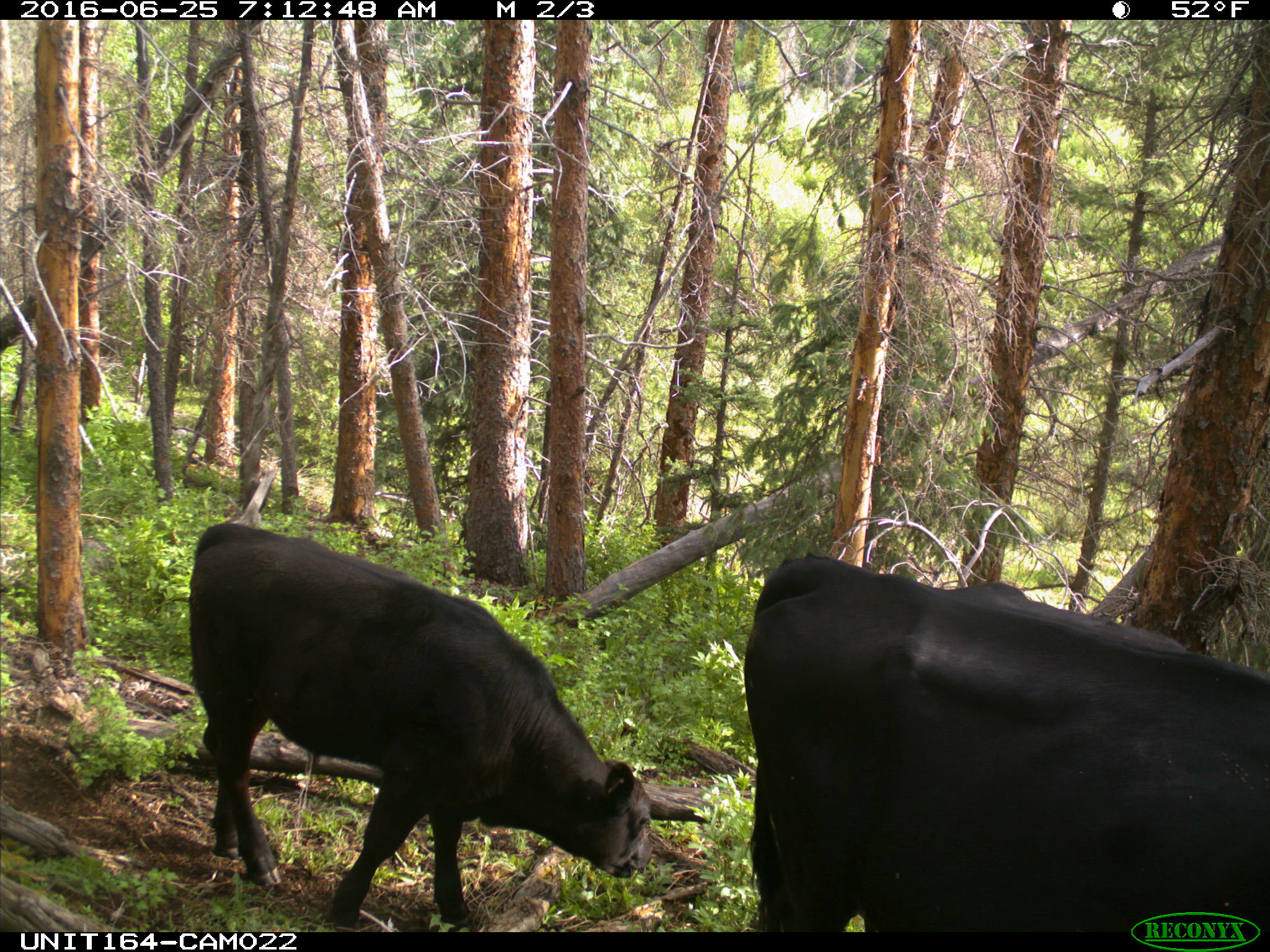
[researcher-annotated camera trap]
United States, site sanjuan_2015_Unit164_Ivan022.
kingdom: Animalia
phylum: Chordata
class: Mammalia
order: Artiodactyla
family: Bovidae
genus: Bos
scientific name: Bos taurus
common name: domestic cow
Bos taurus (domestic cow).